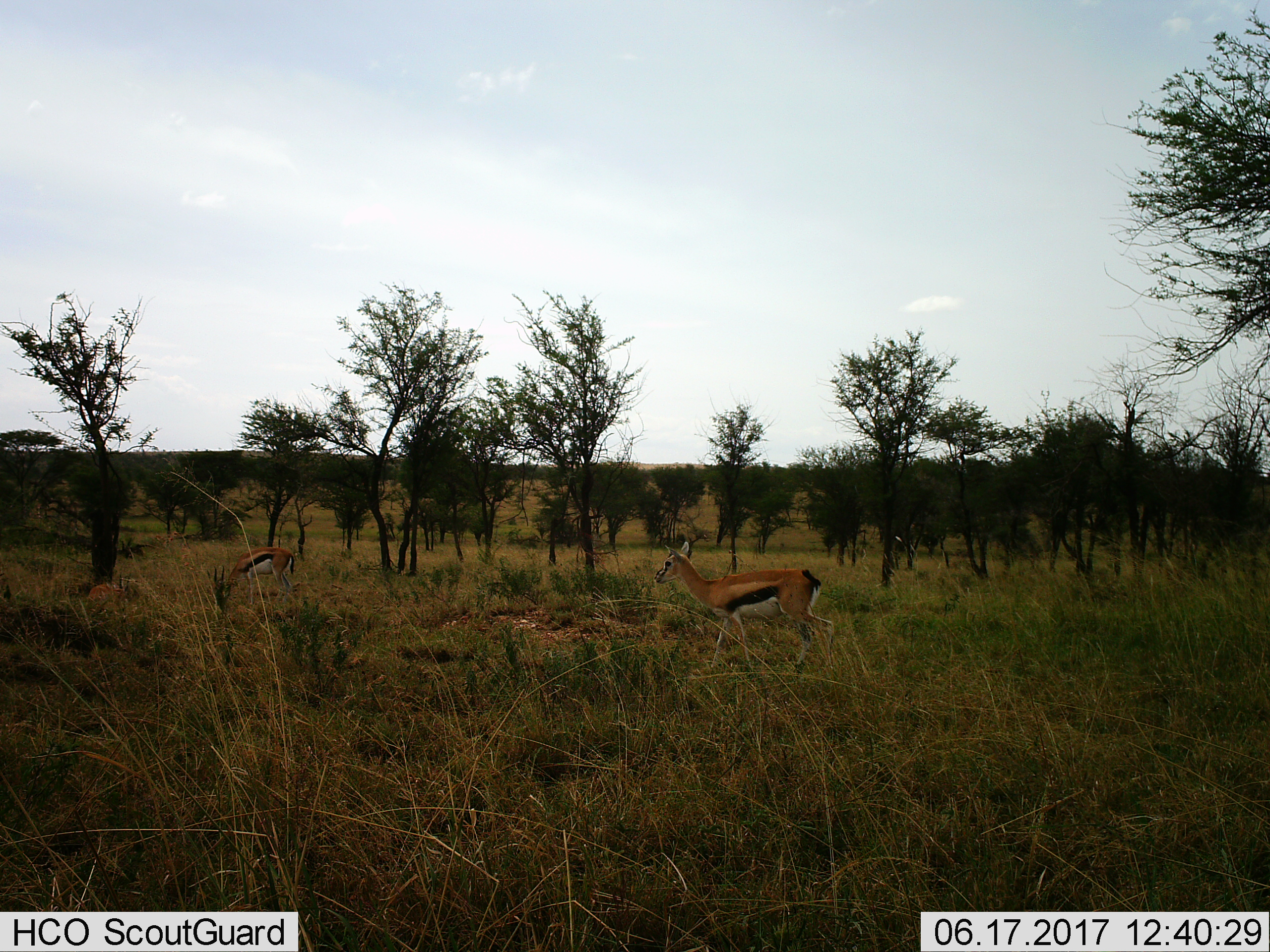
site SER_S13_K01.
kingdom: Animalia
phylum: Chordata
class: Mammalia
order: Artiodactyla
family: Bovidae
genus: Eudorcas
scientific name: Eudorcas thomsonii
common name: thomson's gazelle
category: gazellethomsons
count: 2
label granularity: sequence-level